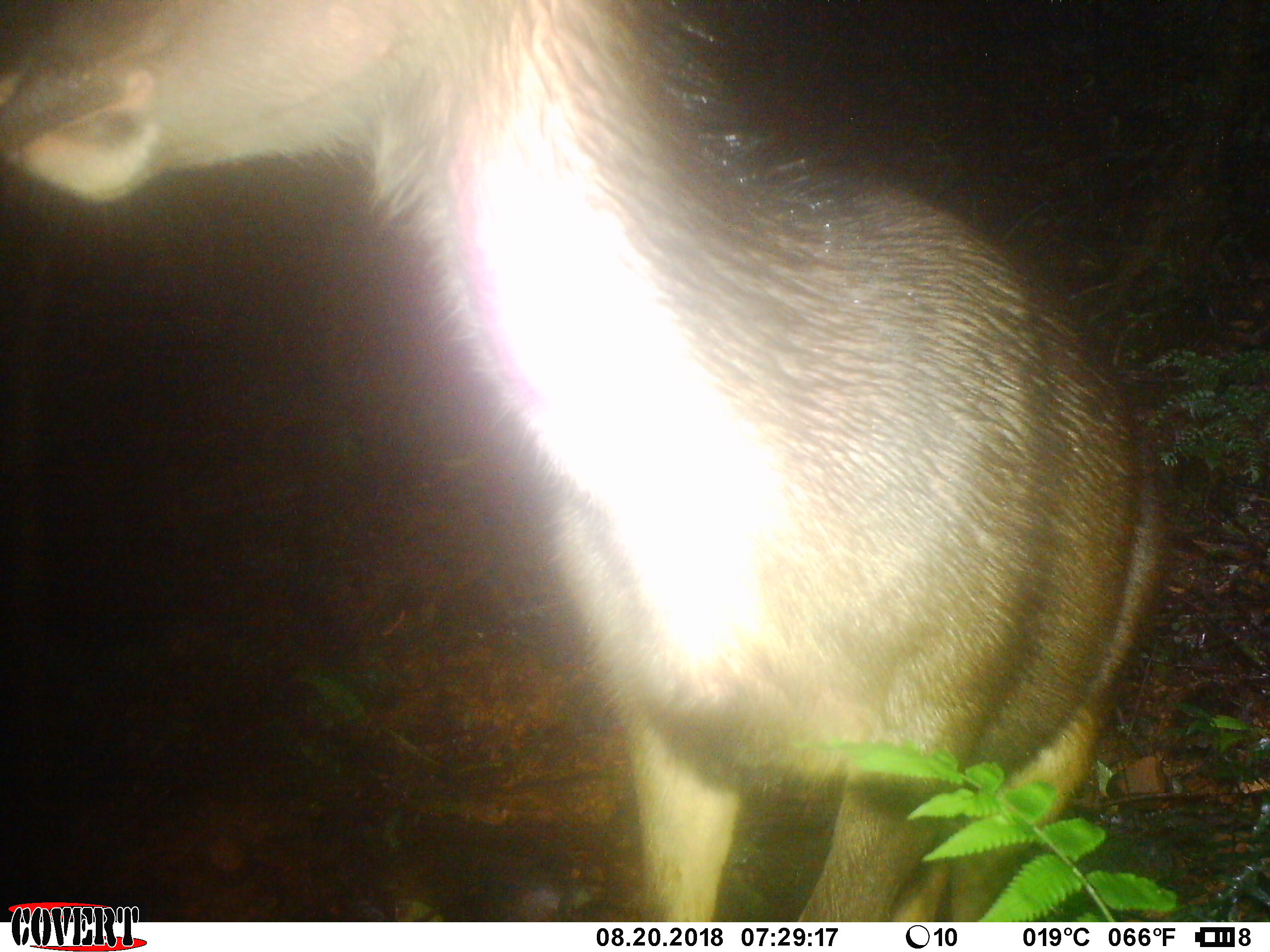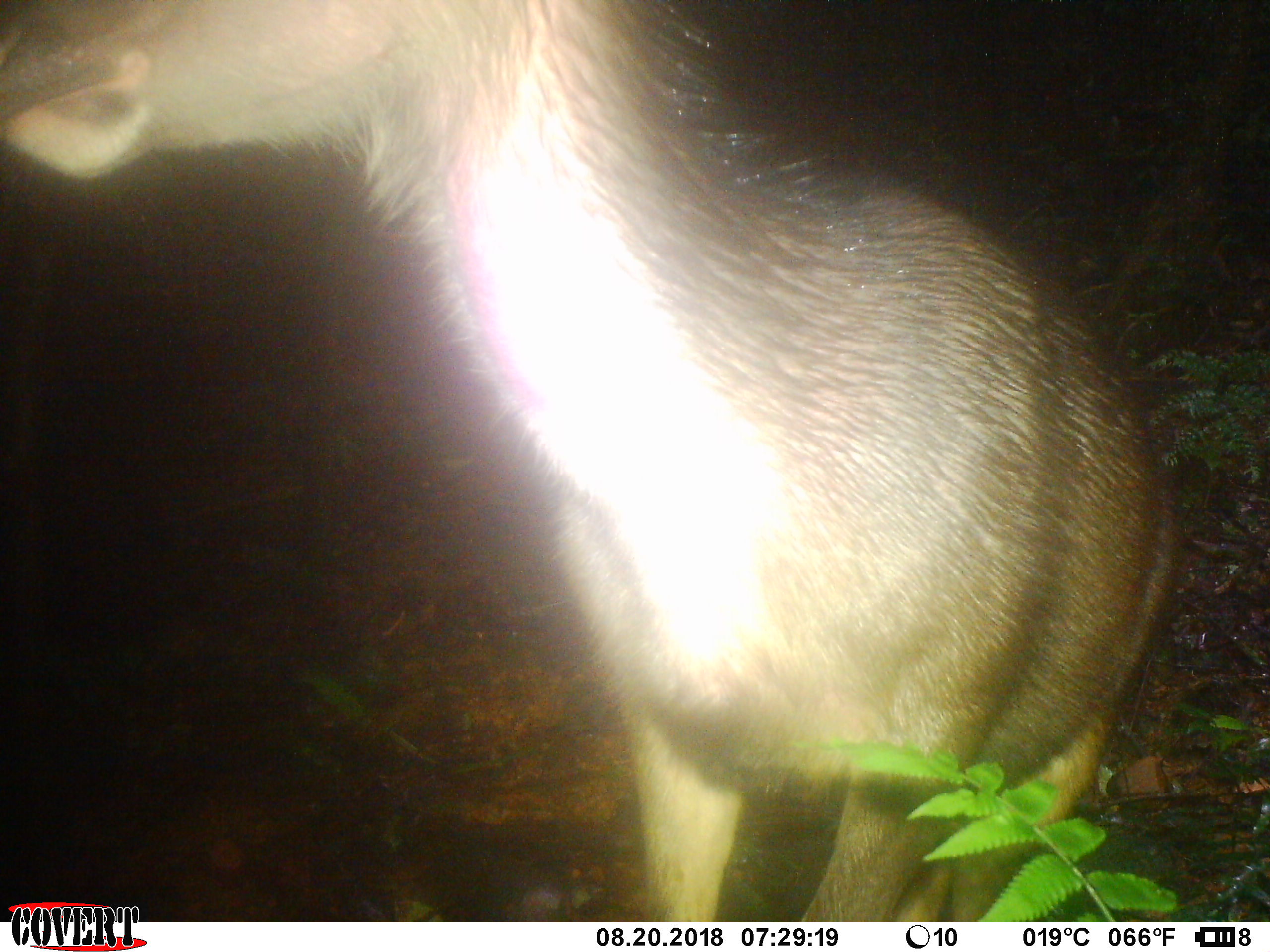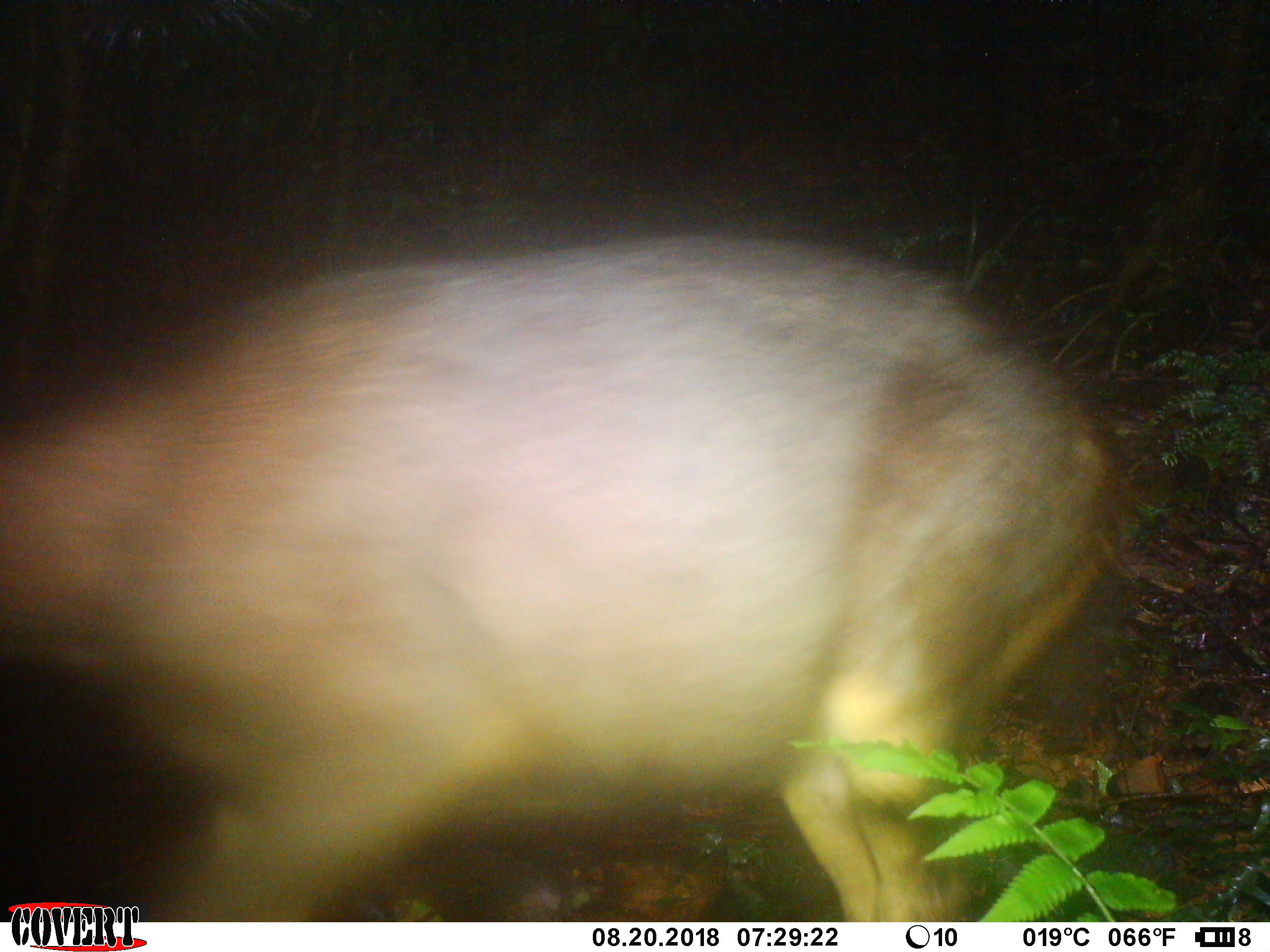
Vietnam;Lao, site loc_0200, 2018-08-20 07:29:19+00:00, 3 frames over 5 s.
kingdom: Animalia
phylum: Chordata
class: Mammalia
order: Artiodactyla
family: Cervidae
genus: Rusa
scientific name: Rusa unicolor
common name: sambar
Sambar (Rusa unicolor). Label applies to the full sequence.